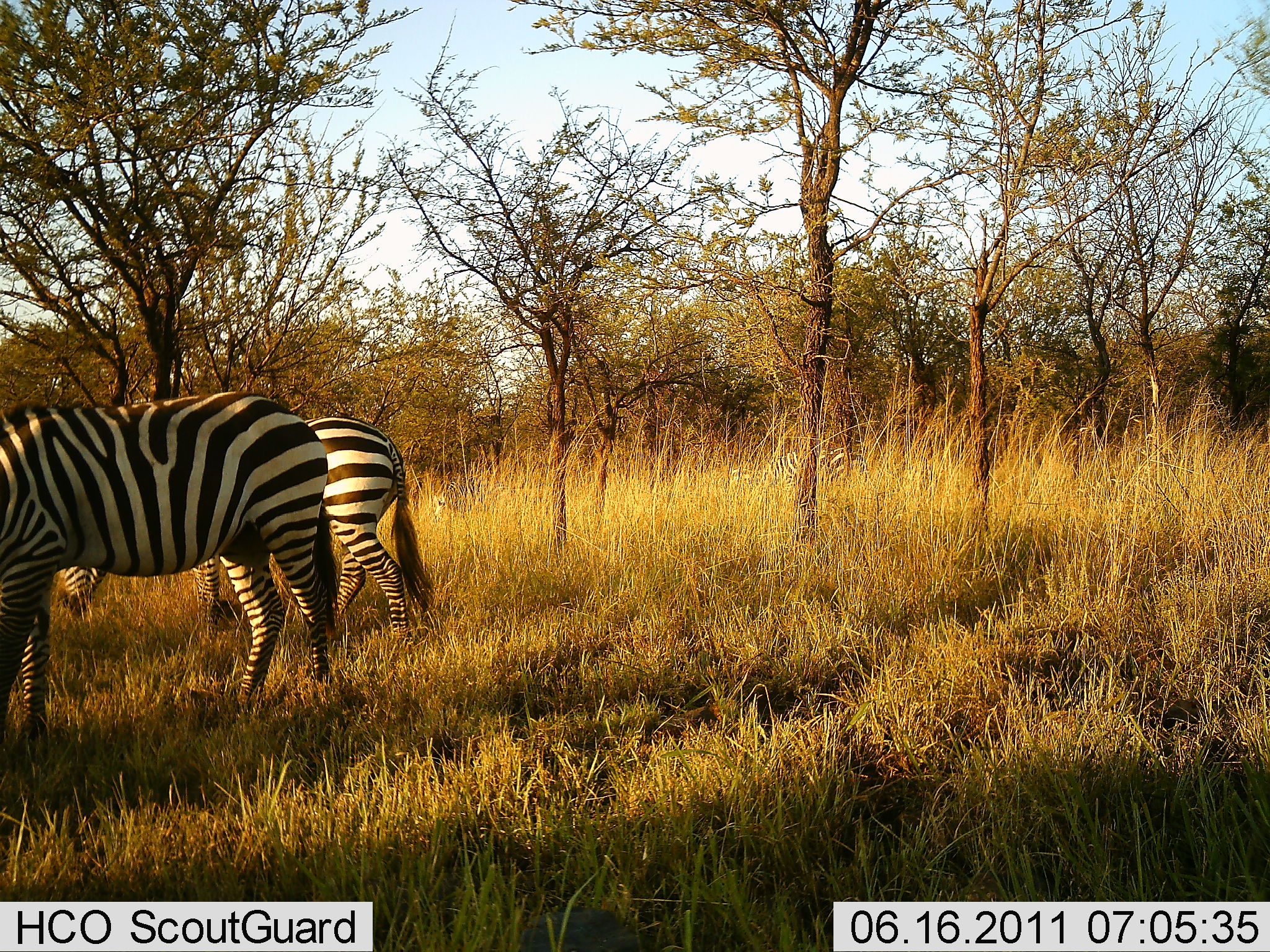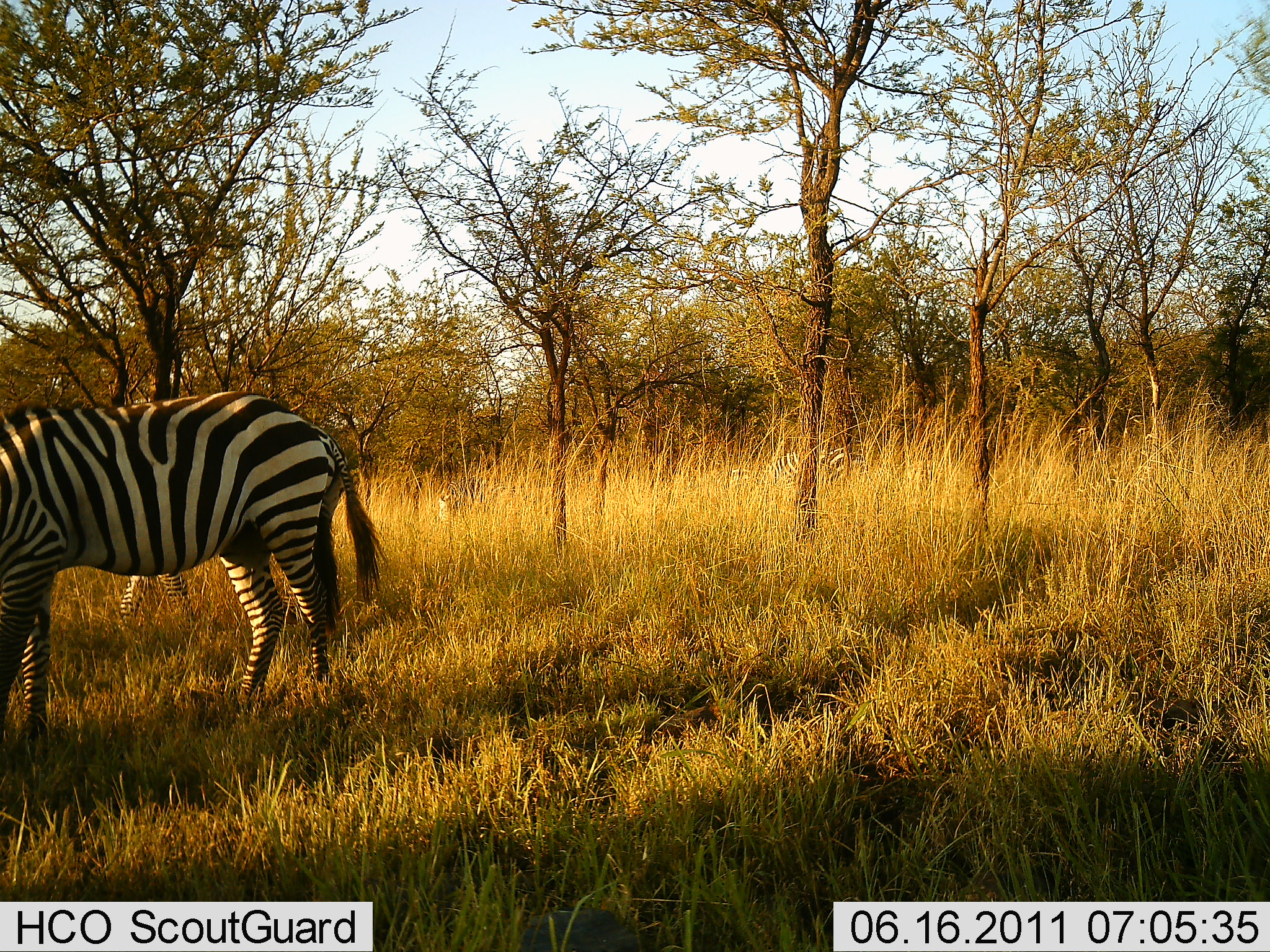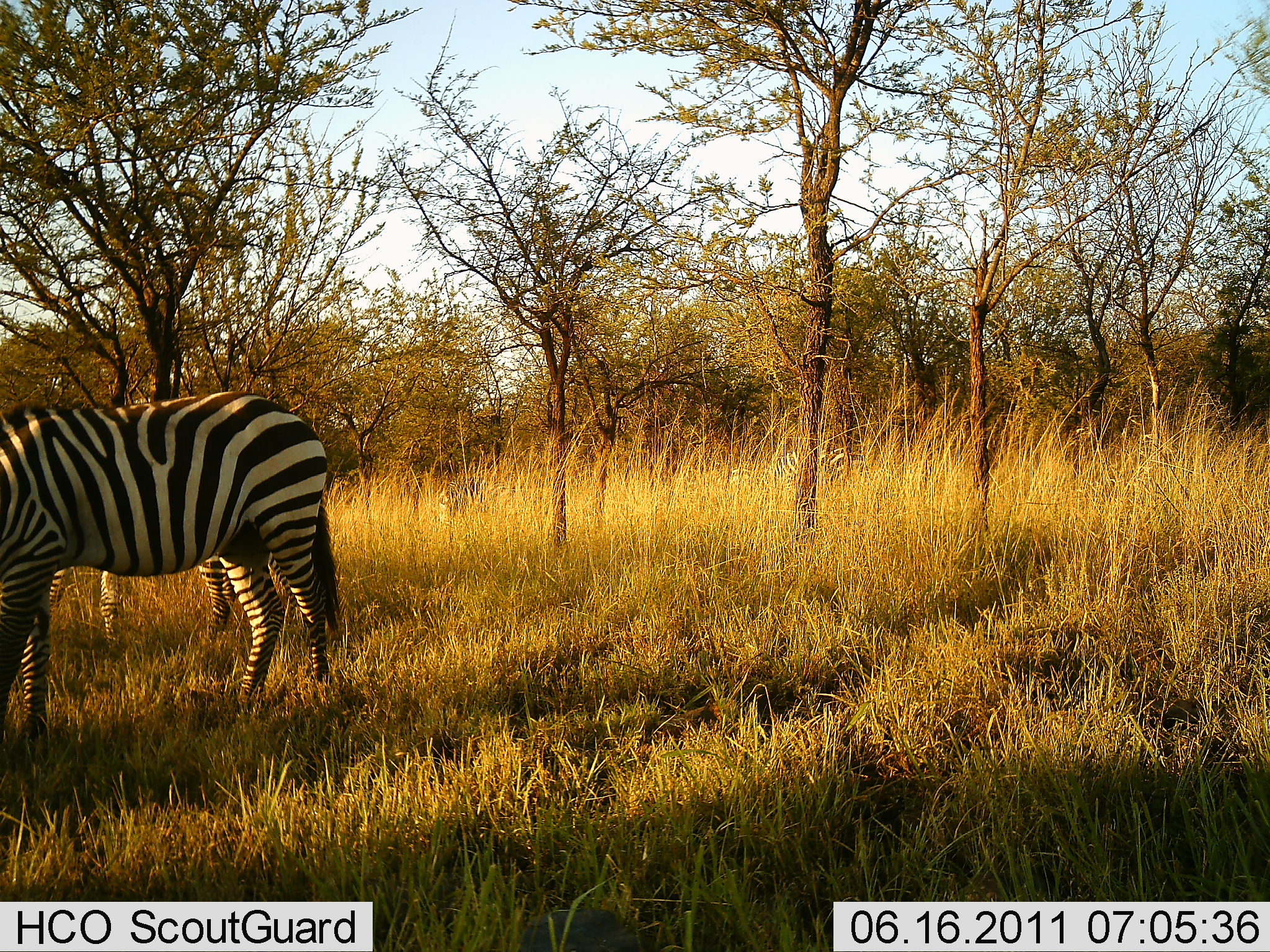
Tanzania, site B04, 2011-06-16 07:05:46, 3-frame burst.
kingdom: Animalia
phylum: Chordata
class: Mammalia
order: Perissodactyla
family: Equidae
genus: Equus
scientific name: Equus quagga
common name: plains zebra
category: zebra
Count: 2.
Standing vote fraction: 57%.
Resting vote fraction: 0%.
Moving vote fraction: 71%.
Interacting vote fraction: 0%.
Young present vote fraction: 0%.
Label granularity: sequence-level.